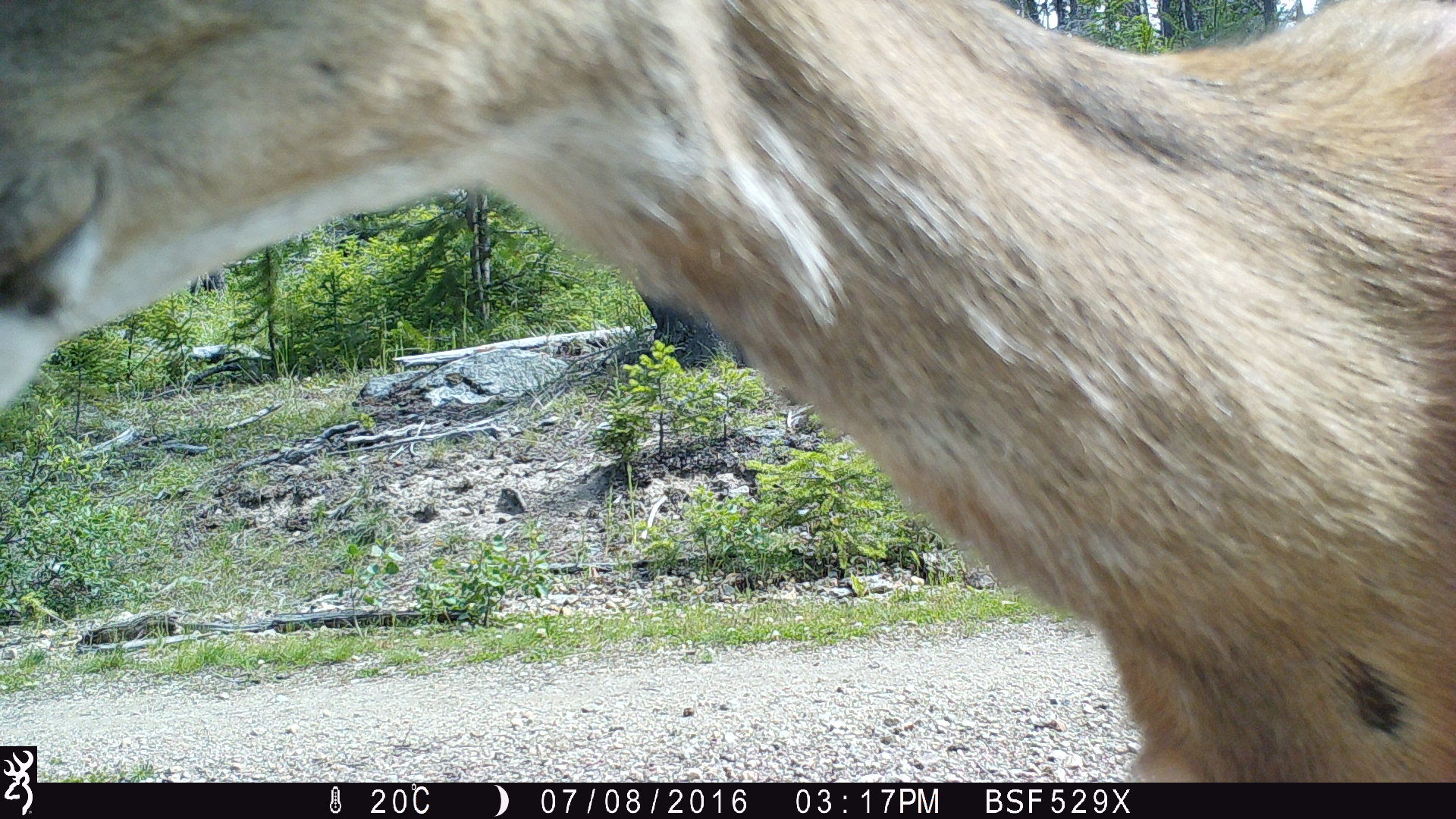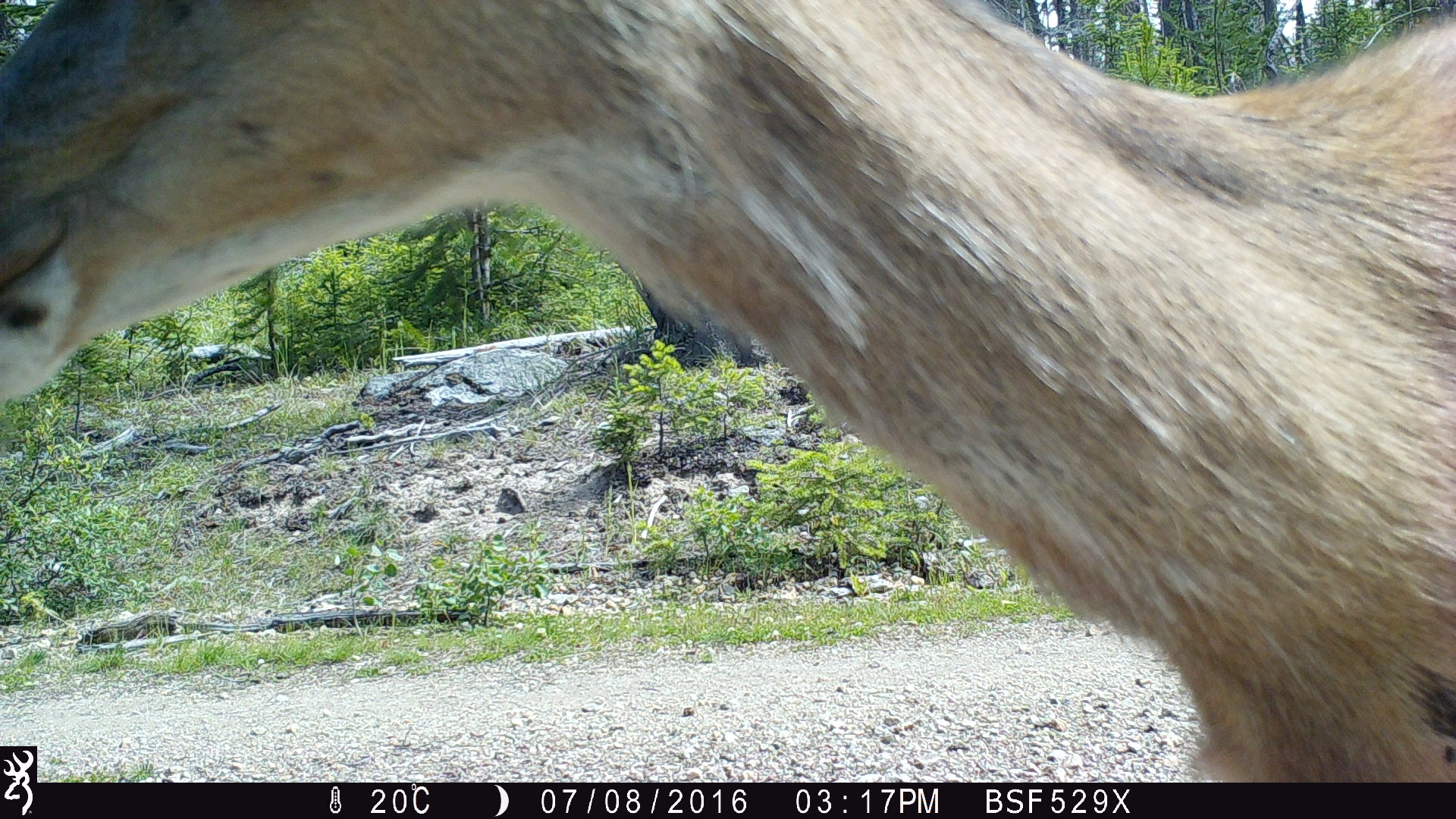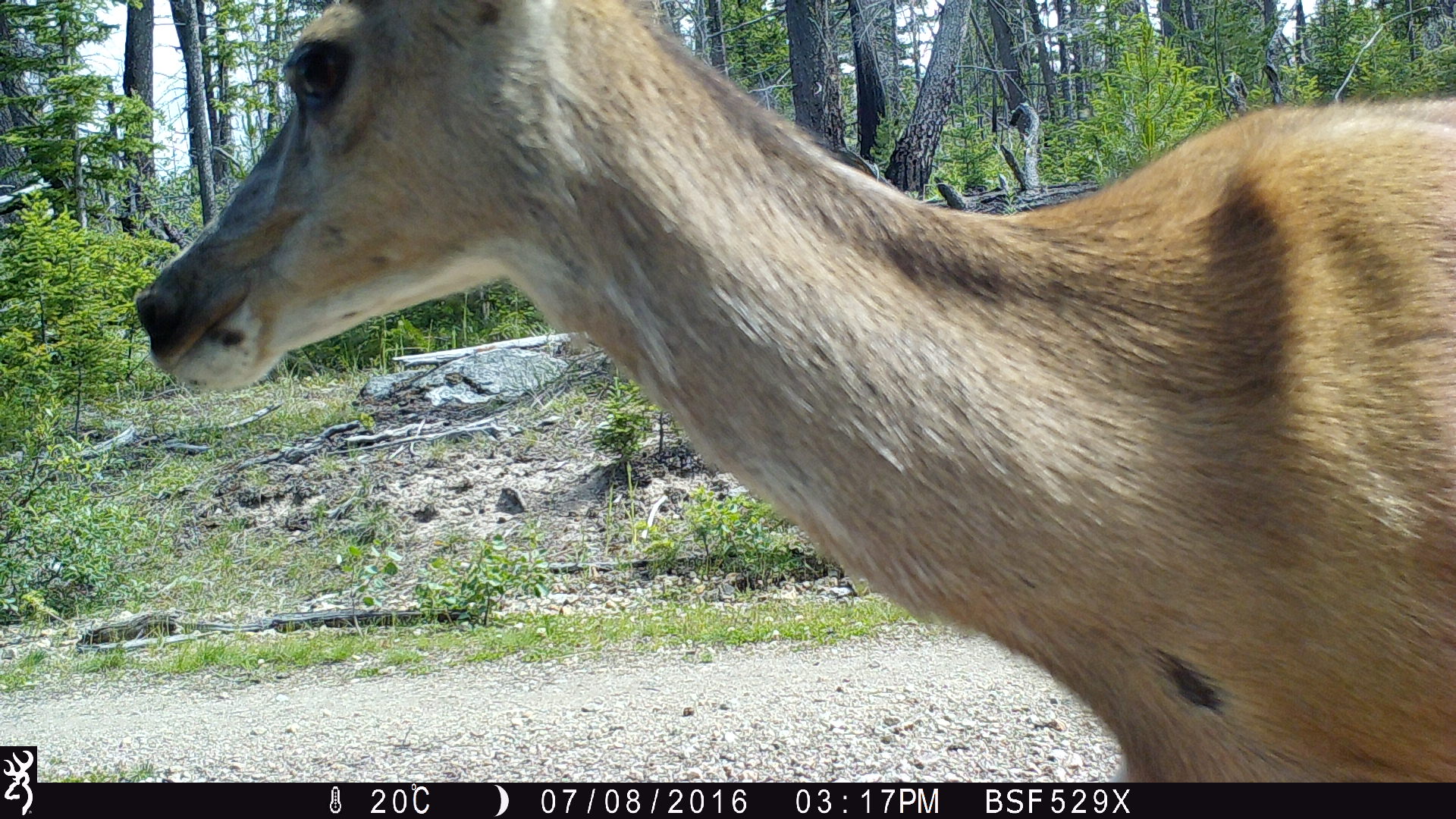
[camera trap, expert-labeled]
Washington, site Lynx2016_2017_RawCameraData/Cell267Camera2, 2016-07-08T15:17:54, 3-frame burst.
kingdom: Animalia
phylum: Chordata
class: Mammalia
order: Artiodactyla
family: Cervidae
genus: Odocoileus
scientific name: Odocoileus hemionus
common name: mule deer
Odocoileus hemionus (mule deer). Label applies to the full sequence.